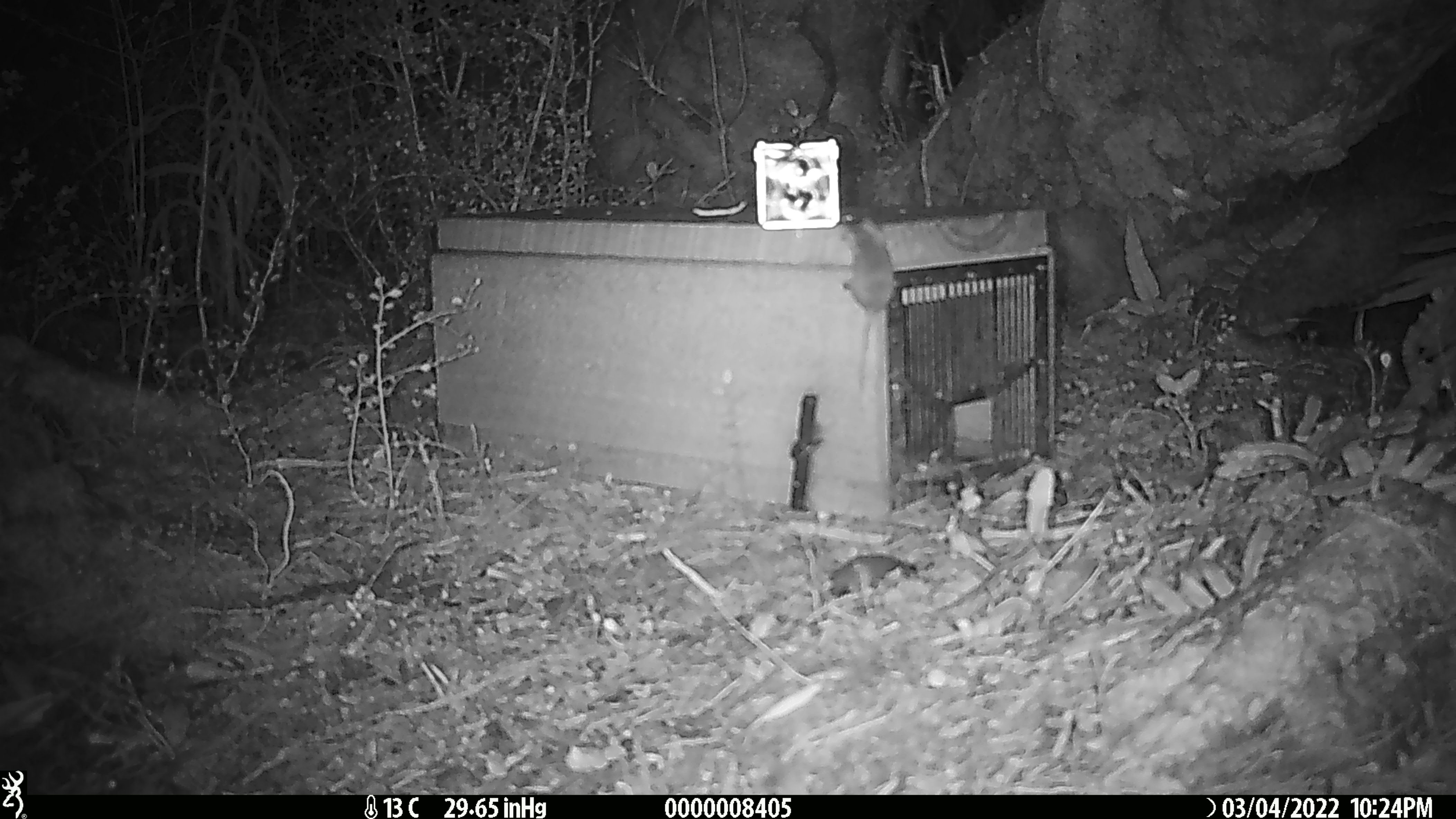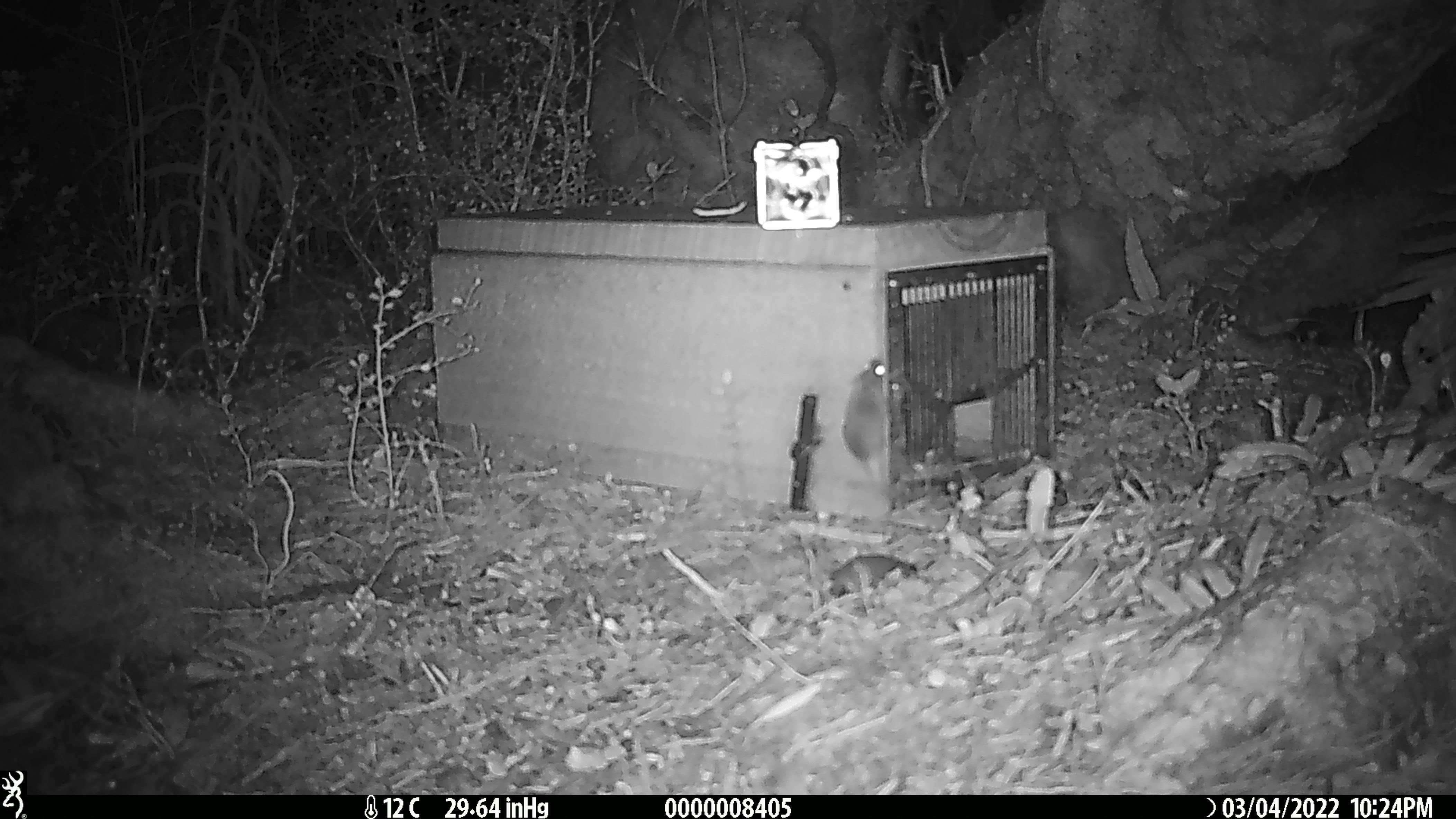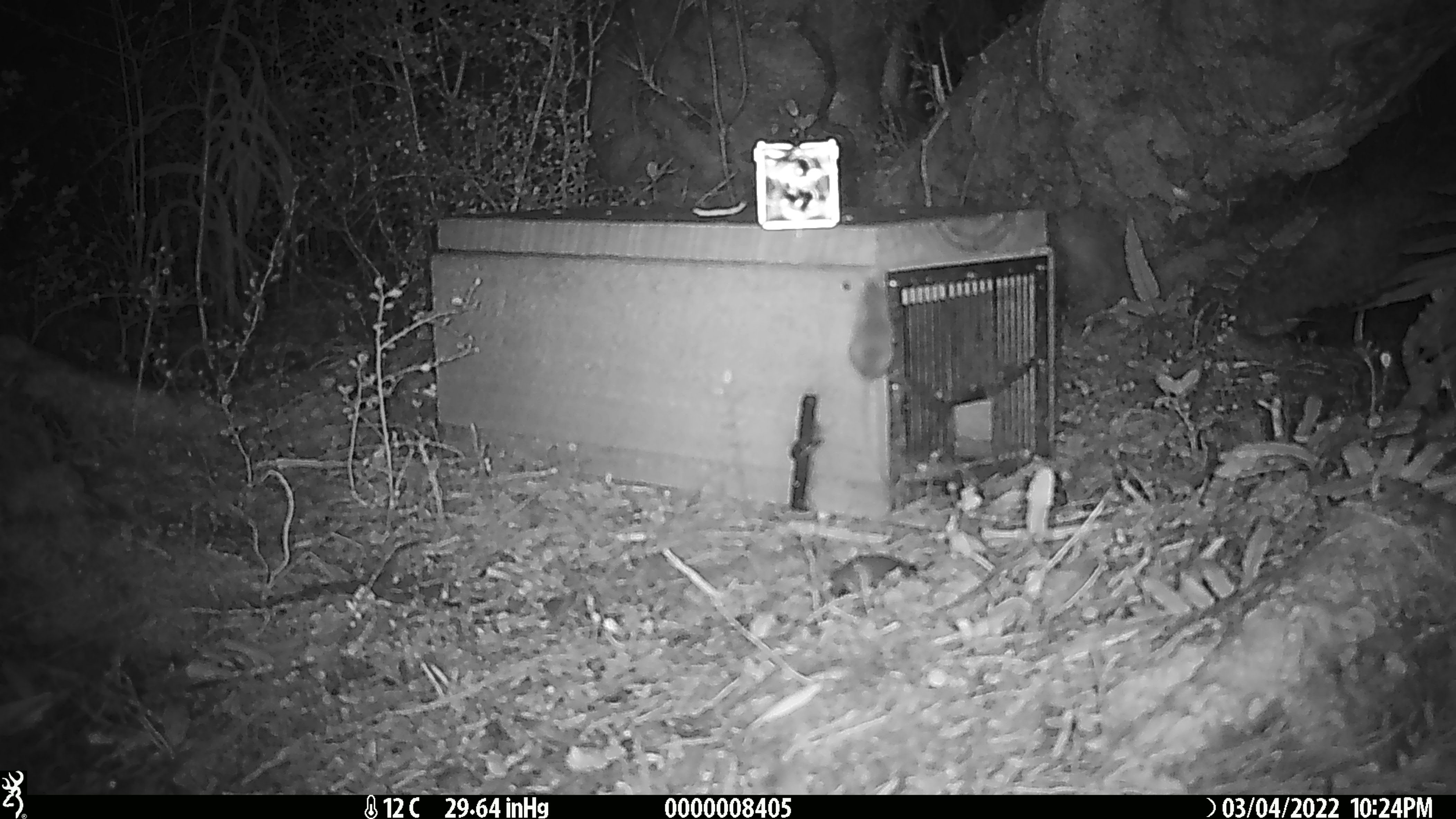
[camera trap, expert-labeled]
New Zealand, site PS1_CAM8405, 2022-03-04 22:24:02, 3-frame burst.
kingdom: Animalia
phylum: Chordata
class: Mammalia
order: Rodentia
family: Muridae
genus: Mus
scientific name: Mus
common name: mouse